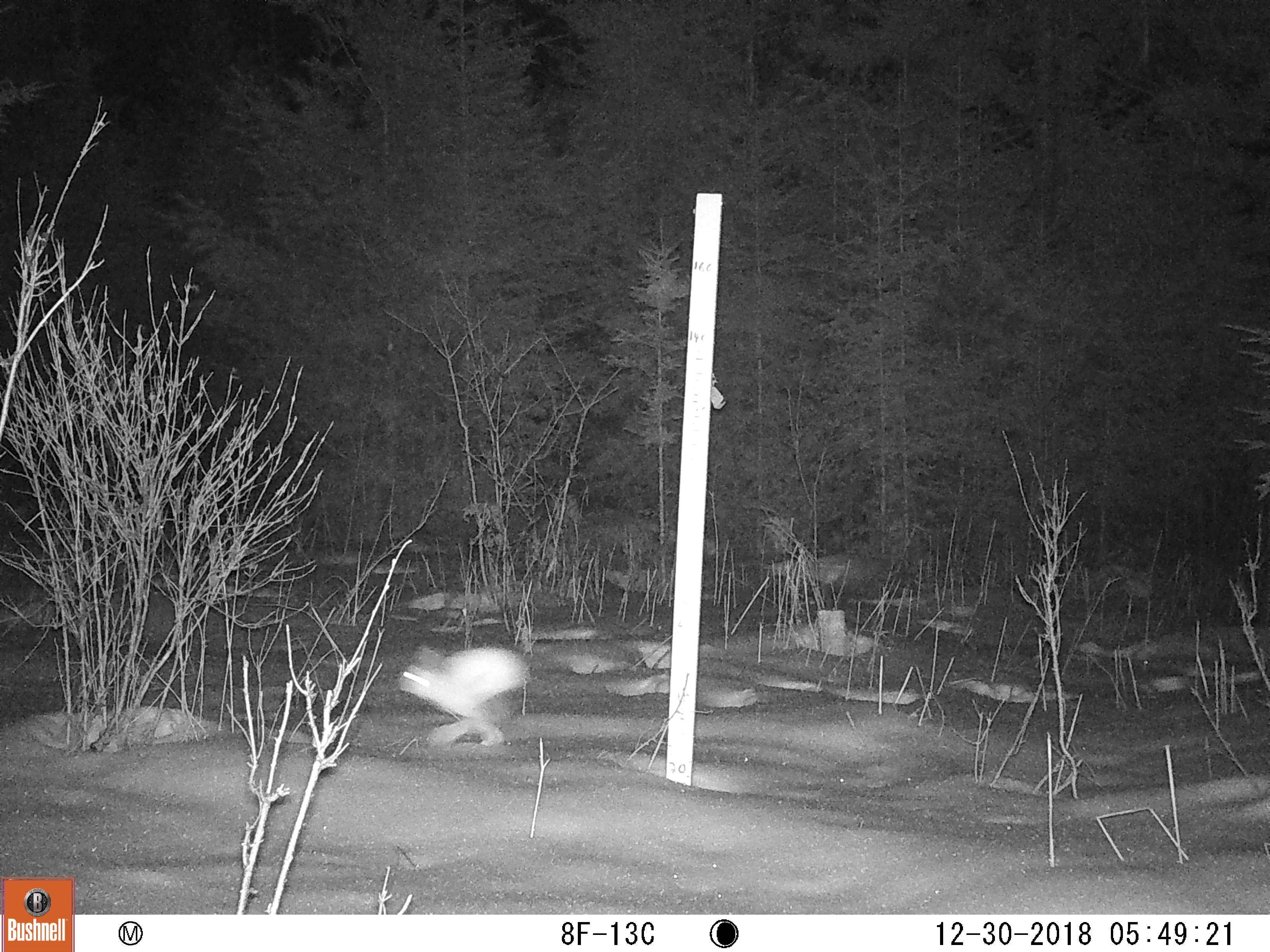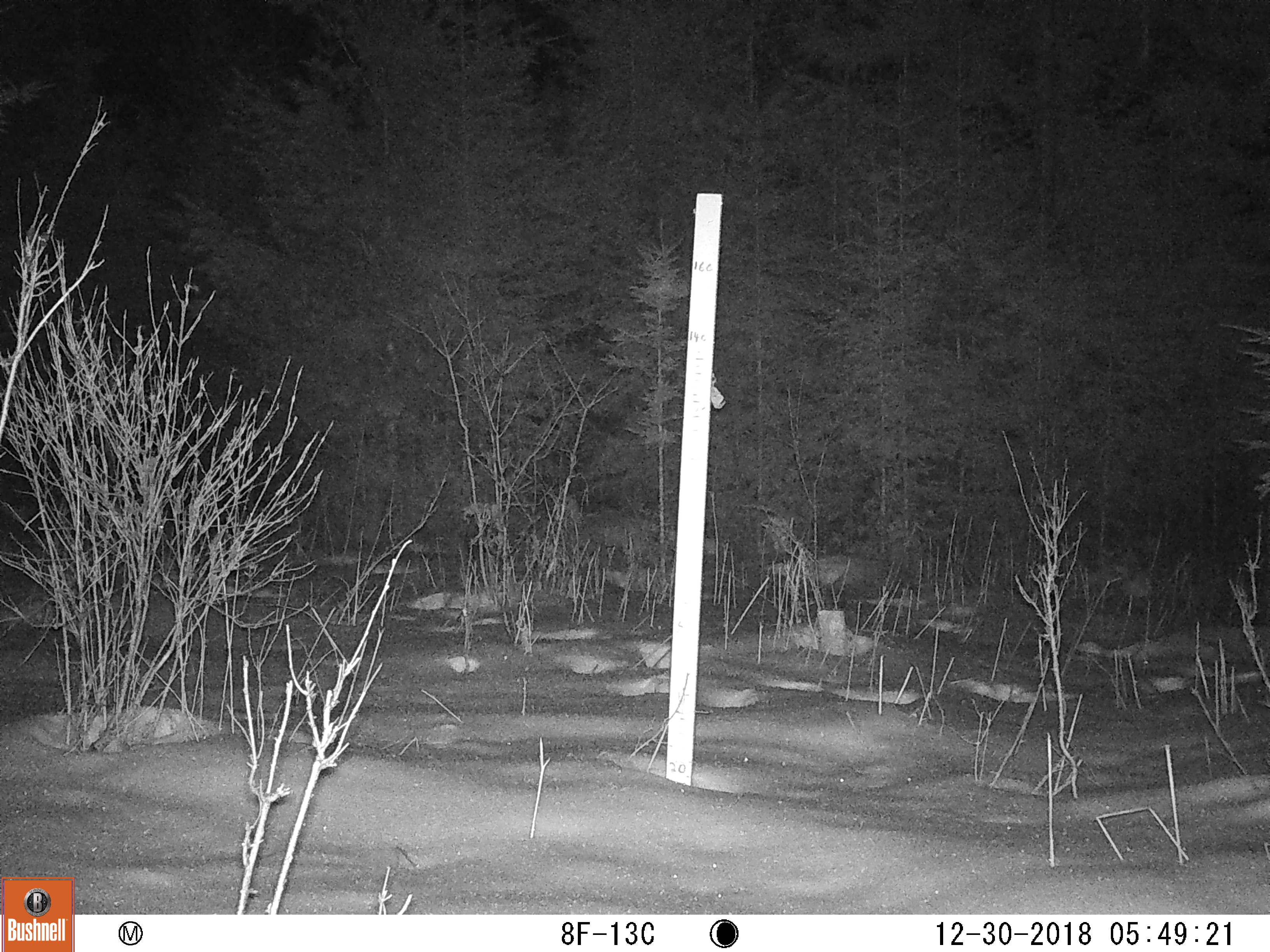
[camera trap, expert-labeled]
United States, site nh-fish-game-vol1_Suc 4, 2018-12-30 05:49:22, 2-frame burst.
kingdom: Animalia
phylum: Chordata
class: Mammalia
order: Lagomorpha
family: Leporidae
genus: Lepus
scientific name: Lepus americanus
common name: snowshoe hare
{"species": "snowshoe hare (Lepus americanus)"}